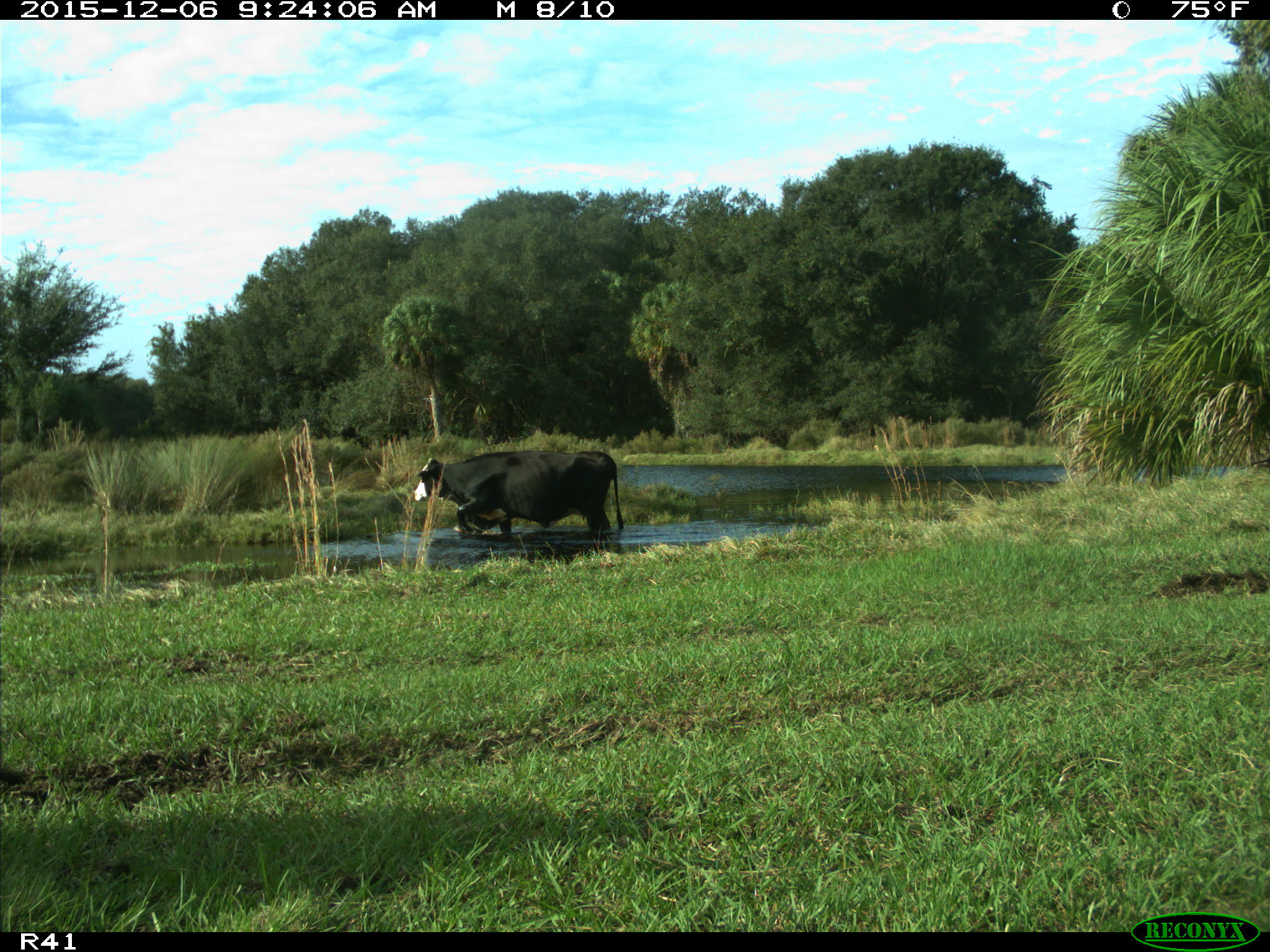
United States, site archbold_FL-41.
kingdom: Animalia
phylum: Chordata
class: Mammalia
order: Artiodactyla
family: Bovidae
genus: Bos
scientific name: Bos taurus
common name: domestic cow